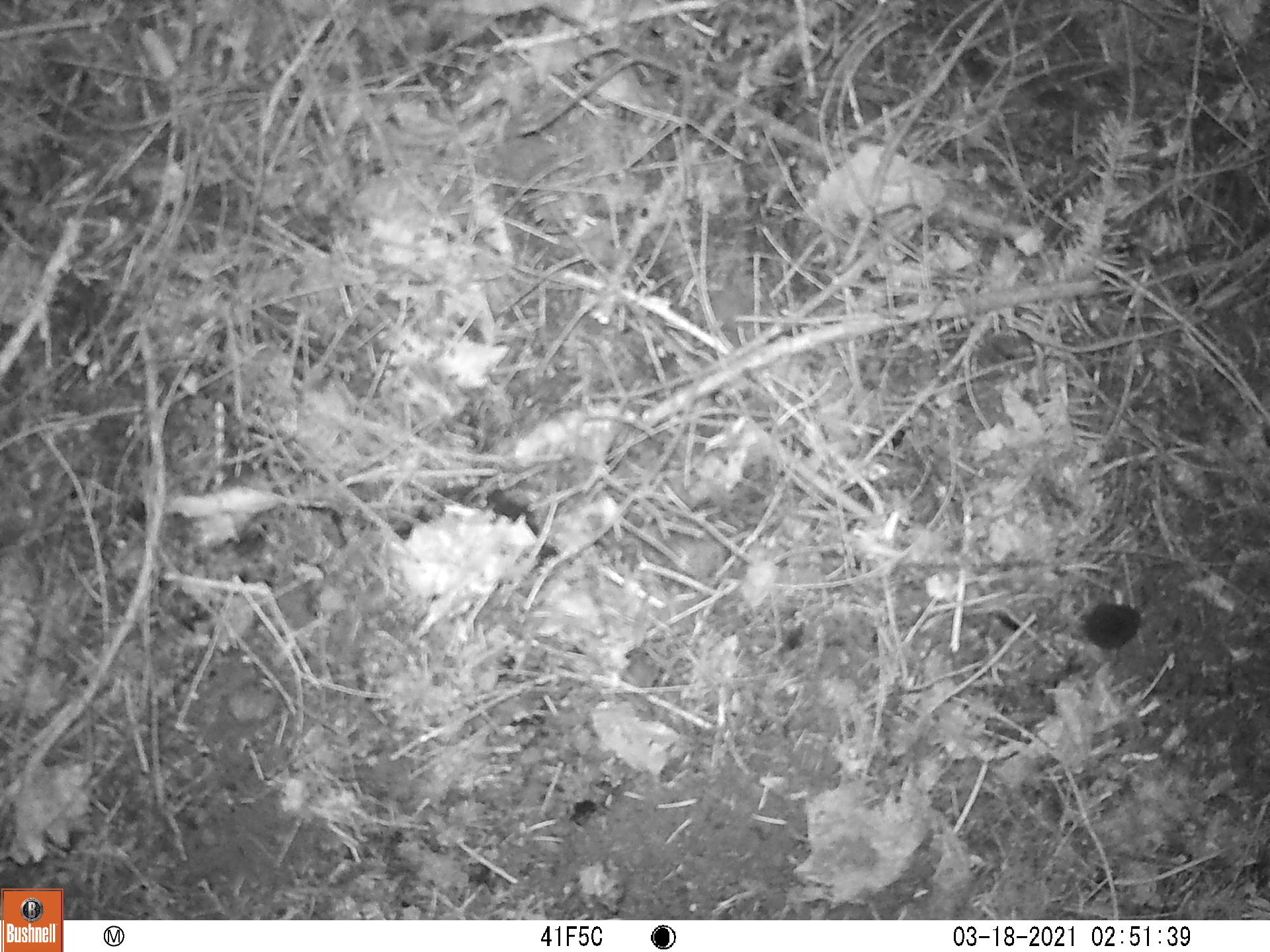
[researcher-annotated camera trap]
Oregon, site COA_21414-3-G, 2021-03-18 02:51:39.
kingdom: Animalia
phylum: Chordata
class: Mammalia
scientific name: Mammalia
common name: small mammal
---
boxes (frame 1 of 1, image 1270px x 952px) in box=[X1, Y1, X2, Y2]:
small mammal: box=[961, 571, 1186, 667]